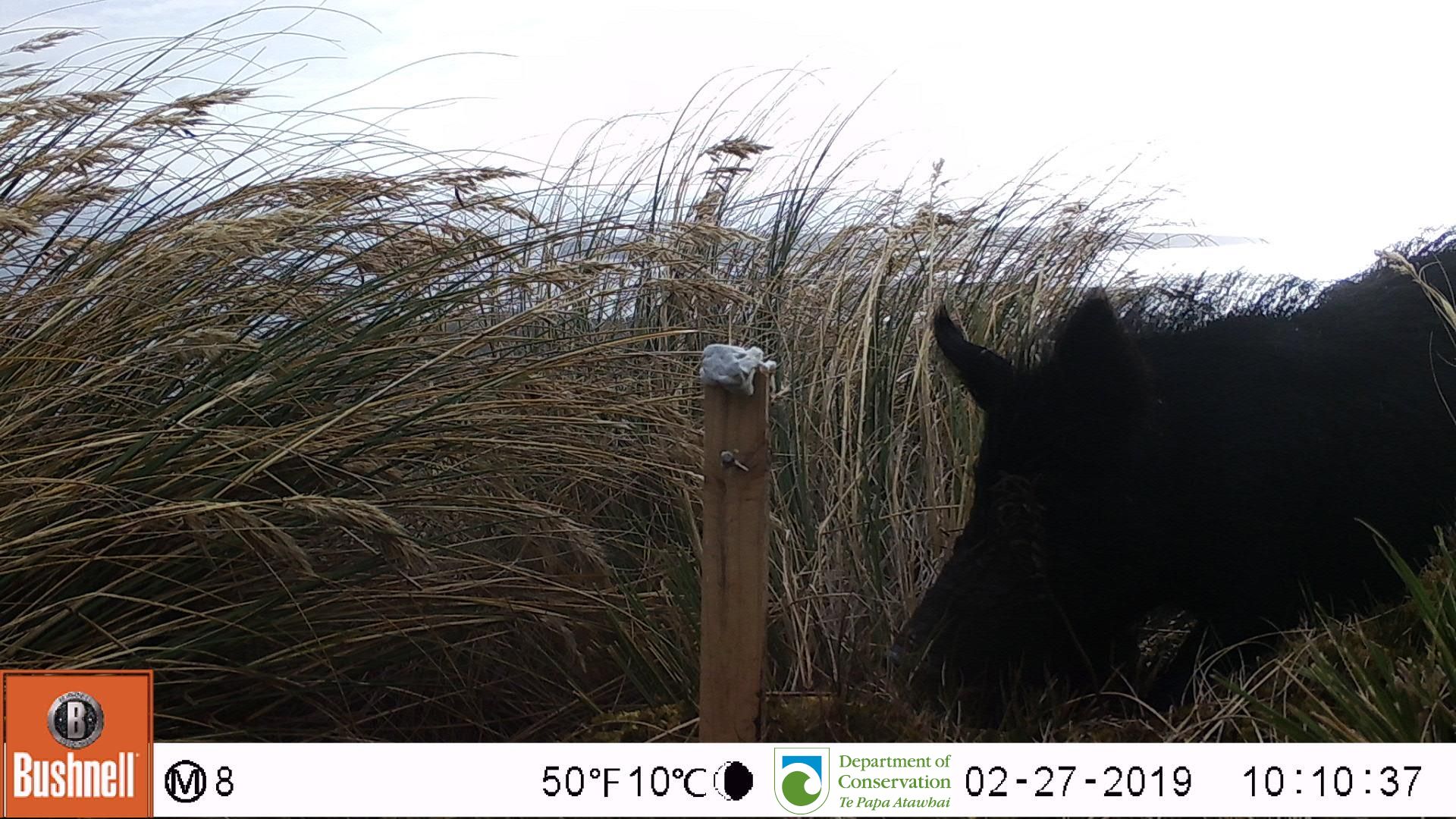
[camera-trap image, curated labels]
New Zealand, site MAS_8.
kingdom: Animalia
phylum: Chordata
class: Mammalia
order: Artiodactyla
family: Suidae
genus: Sus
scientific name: Sus scrofa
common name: pig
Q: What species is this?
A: Pig (Sus scrofa).